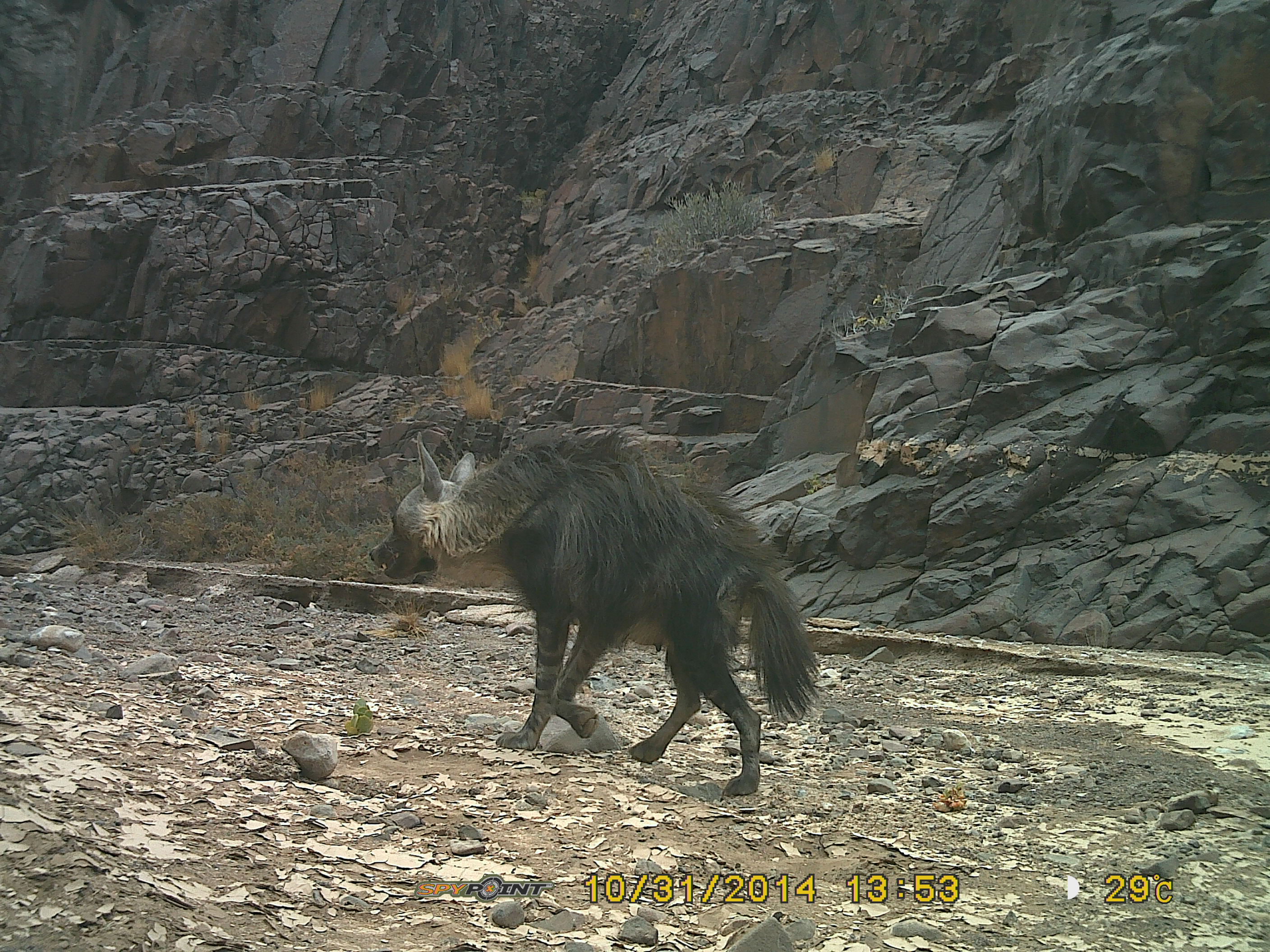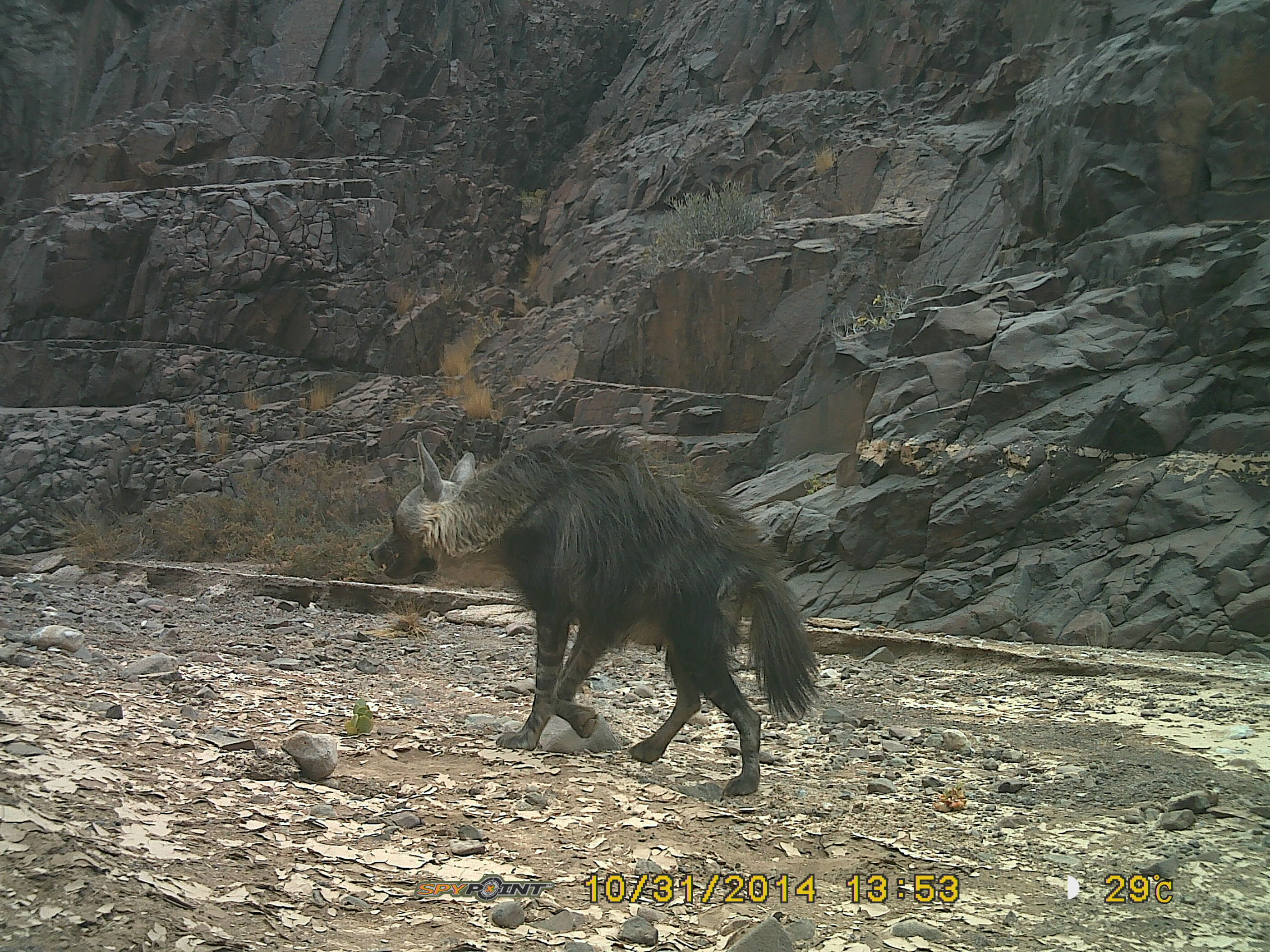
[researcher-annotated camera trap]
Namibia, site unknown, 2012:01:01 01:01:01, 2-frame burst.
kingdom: Animalia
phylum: Chordata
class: Mammalia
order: Carnivora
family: Hyaenidae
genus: Parahyaena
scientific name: Parahyaena brunnea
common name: brown hyena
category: hyaena brunnea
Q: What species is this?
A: Hyaena brunnea (brown hyena) (Parahyaena brunnea).